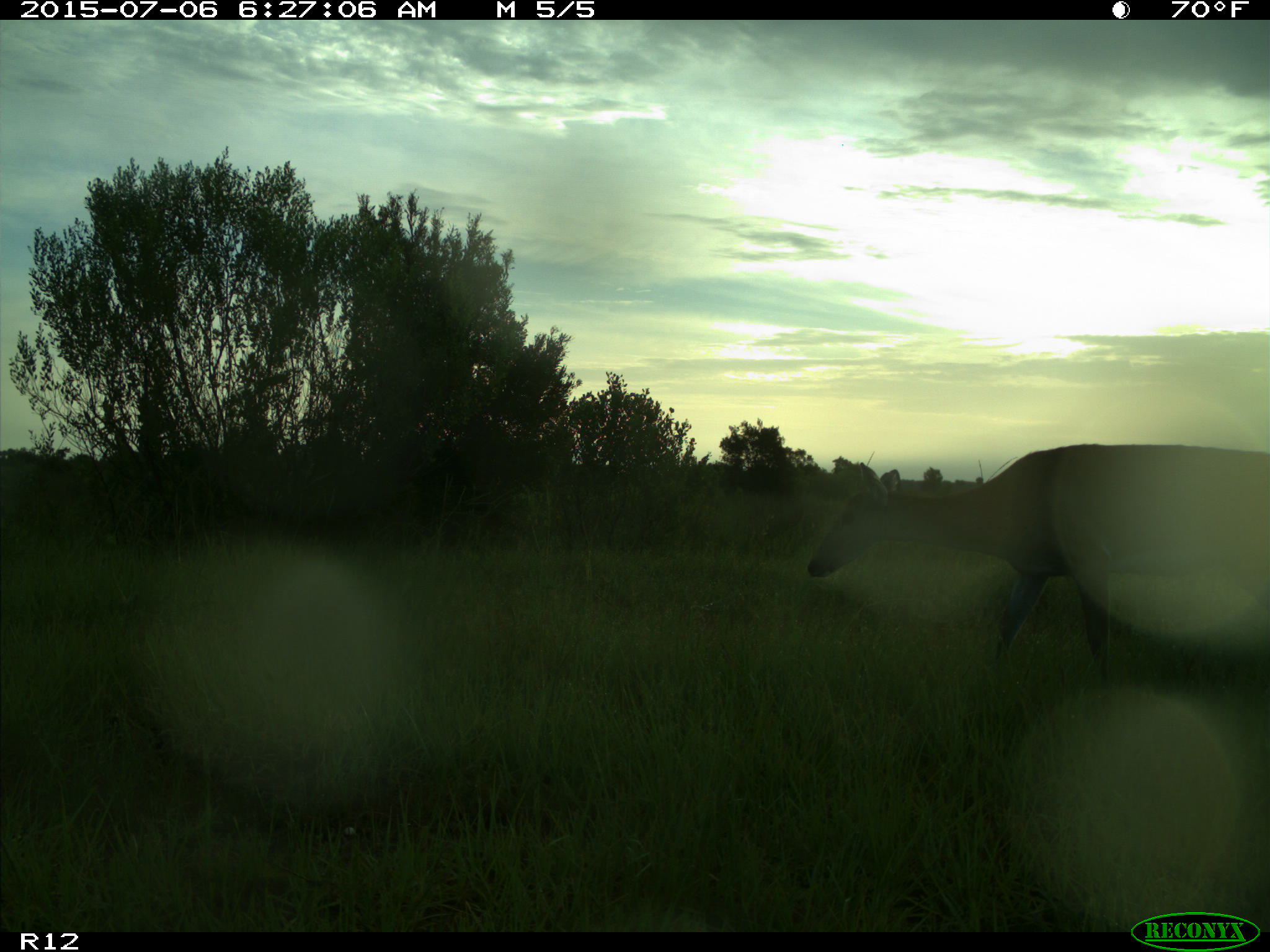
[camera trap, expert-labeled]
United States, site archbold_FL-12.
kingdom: Animalia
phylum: Chordata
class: Mammalia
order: Artiodactyla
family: Cervidae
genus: Odocoileus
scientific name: Odocoileus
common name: deer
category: unidentified deer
Unidentified deer (deer) (Odocoileus).